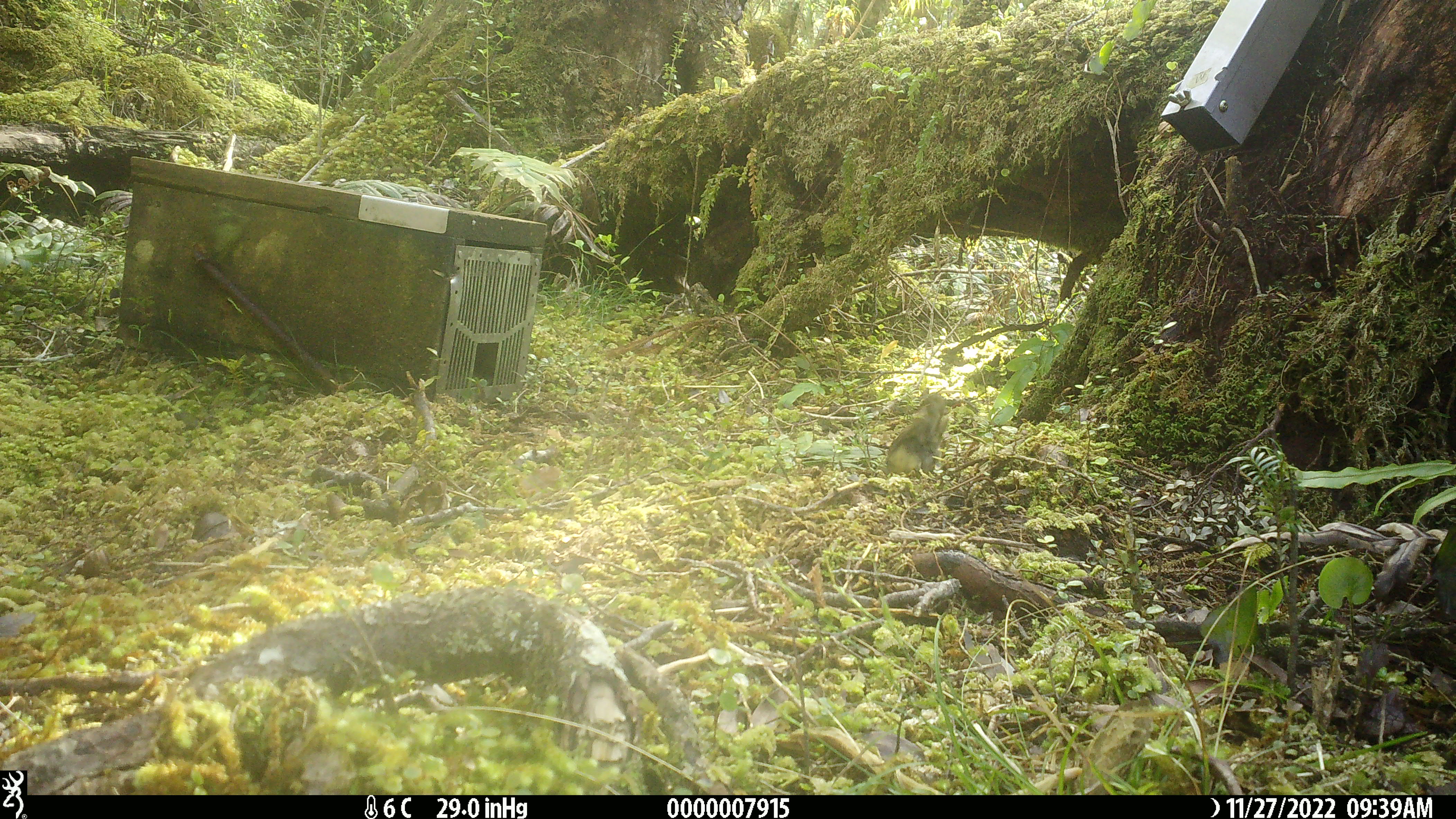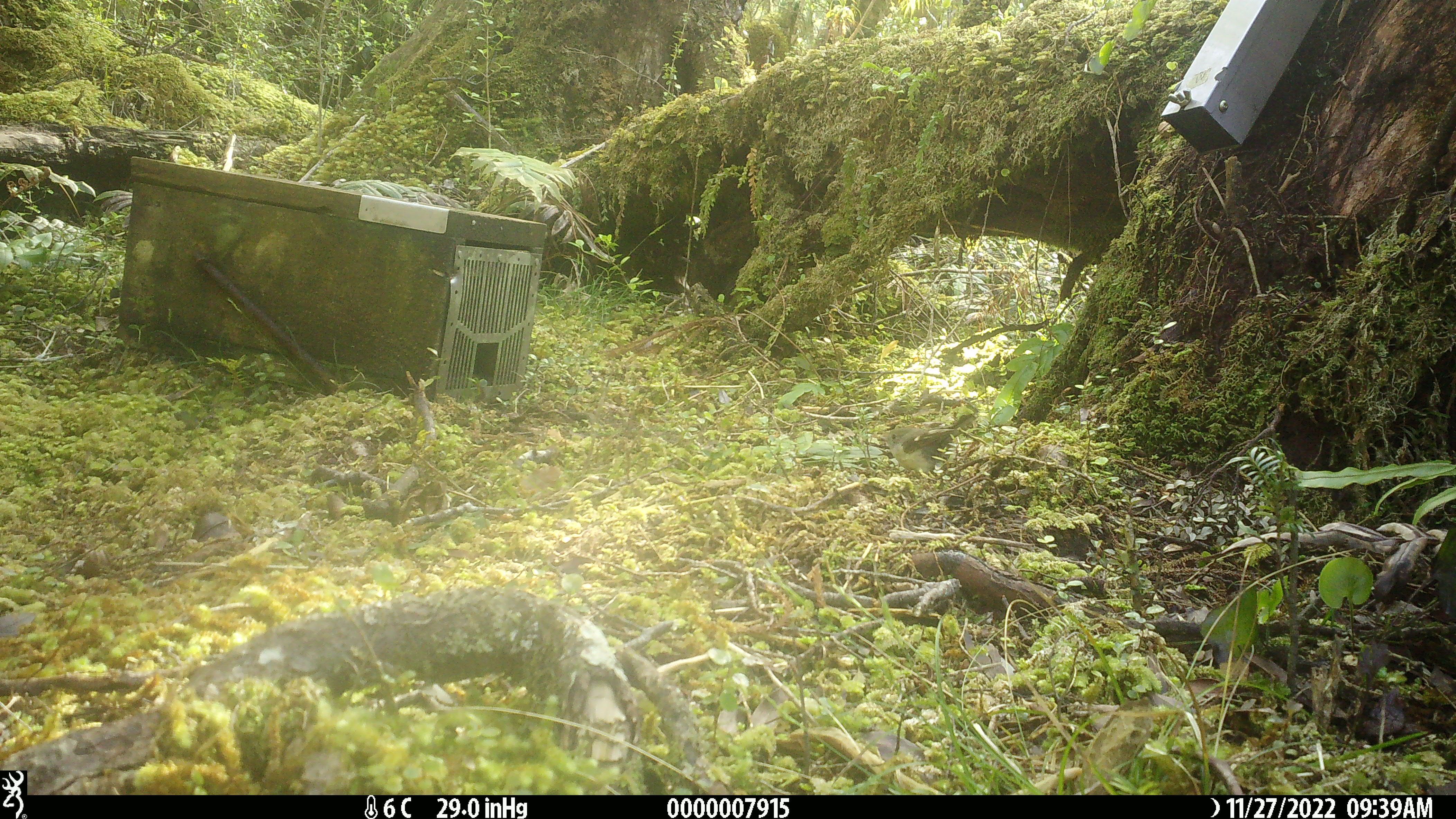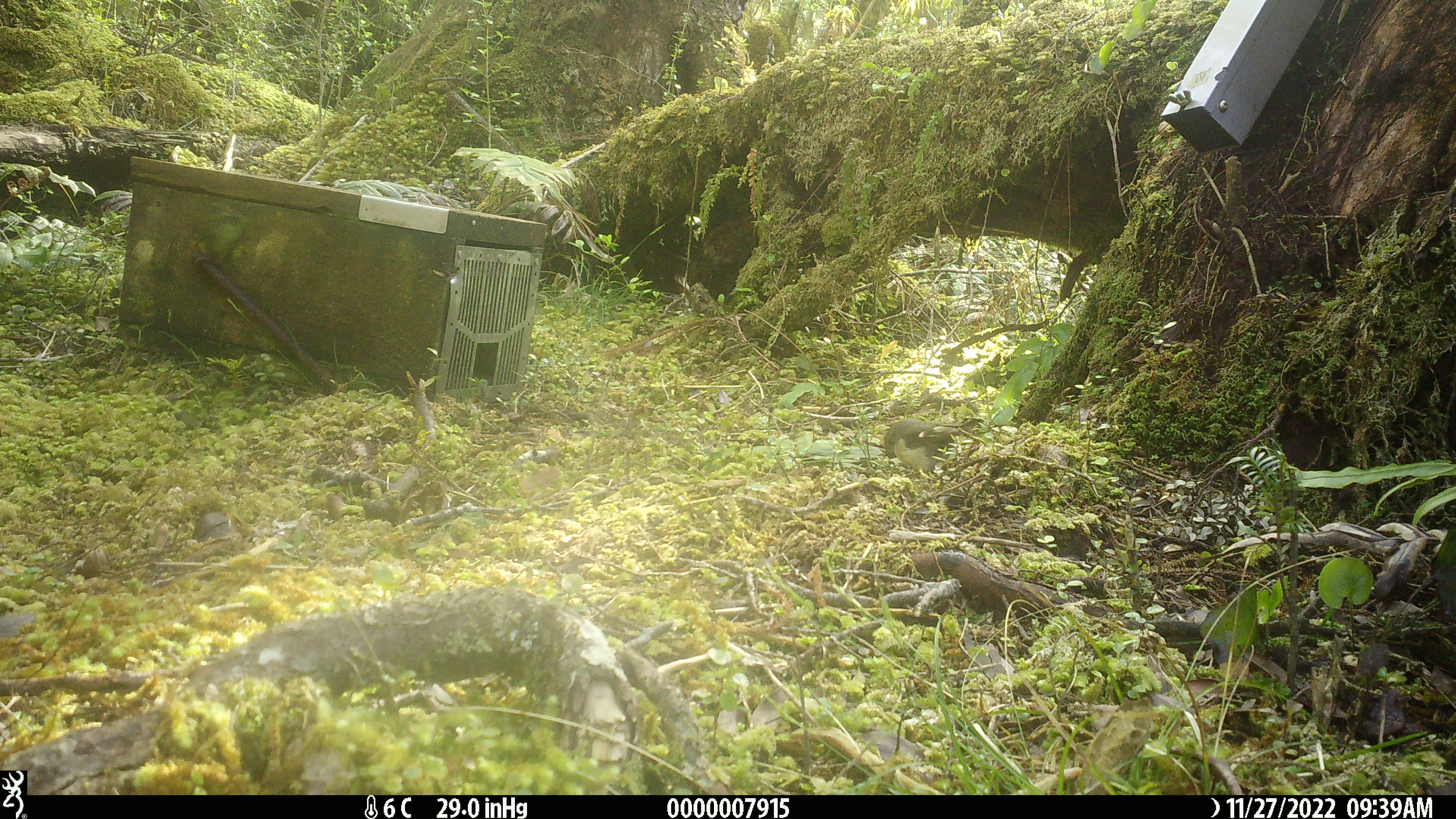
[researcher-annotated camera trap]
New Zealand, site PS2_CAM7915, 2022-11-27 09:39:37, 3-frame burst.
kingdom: Animalia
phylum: Chordata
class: Aves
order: Passeriformes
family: Petroicidae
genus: Petroica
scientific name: Petroica macrocephala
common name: tomtit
Tomtit (Petroica macrocephala).